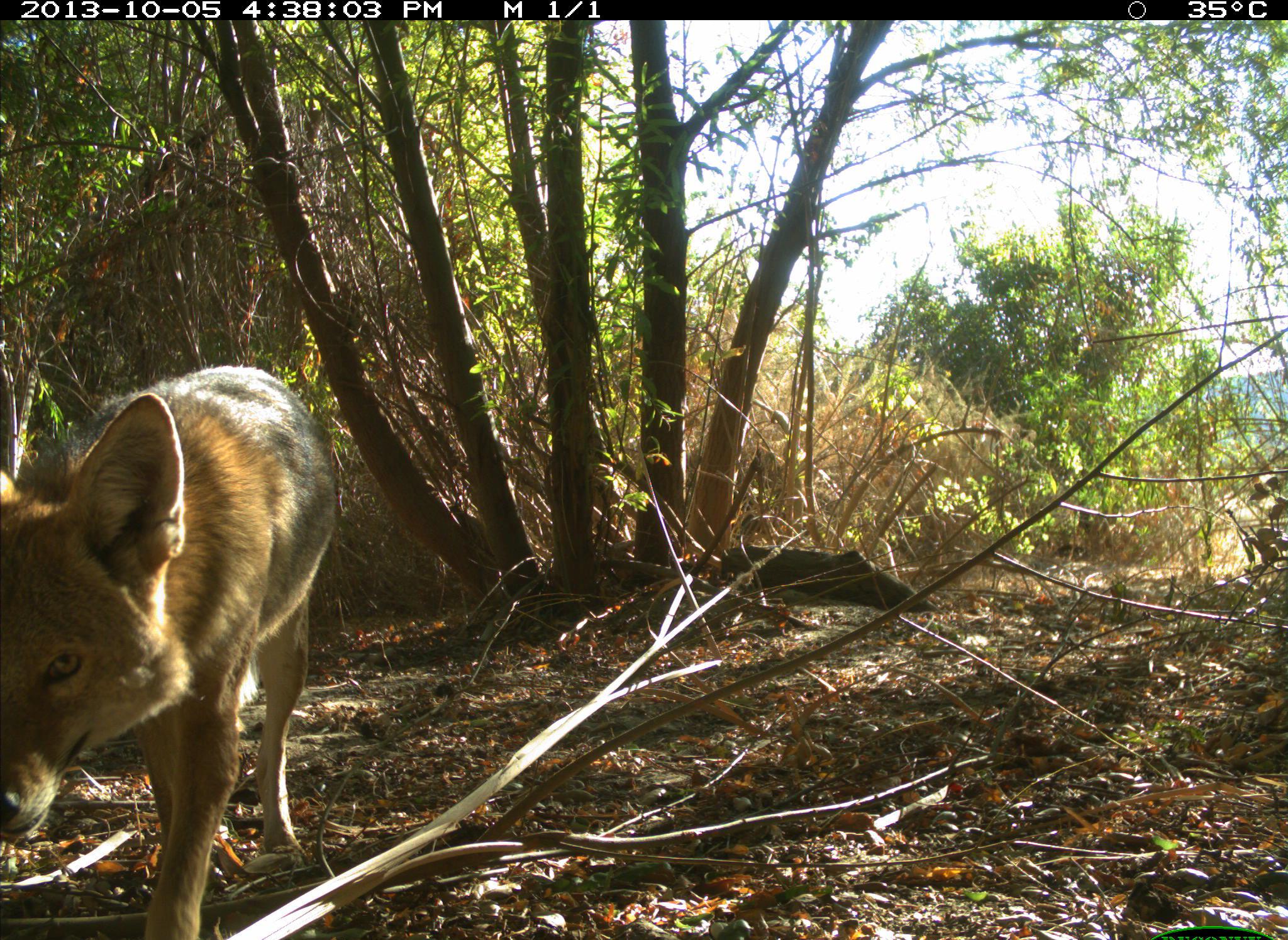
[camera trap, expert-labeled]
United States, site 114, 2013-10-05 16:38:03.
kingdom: Animalia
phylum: Chordata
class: Mammalia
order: Carnivora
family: Canidae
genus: Canis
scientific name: Canis latrans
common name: coyote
Coyote (Canis latrans).